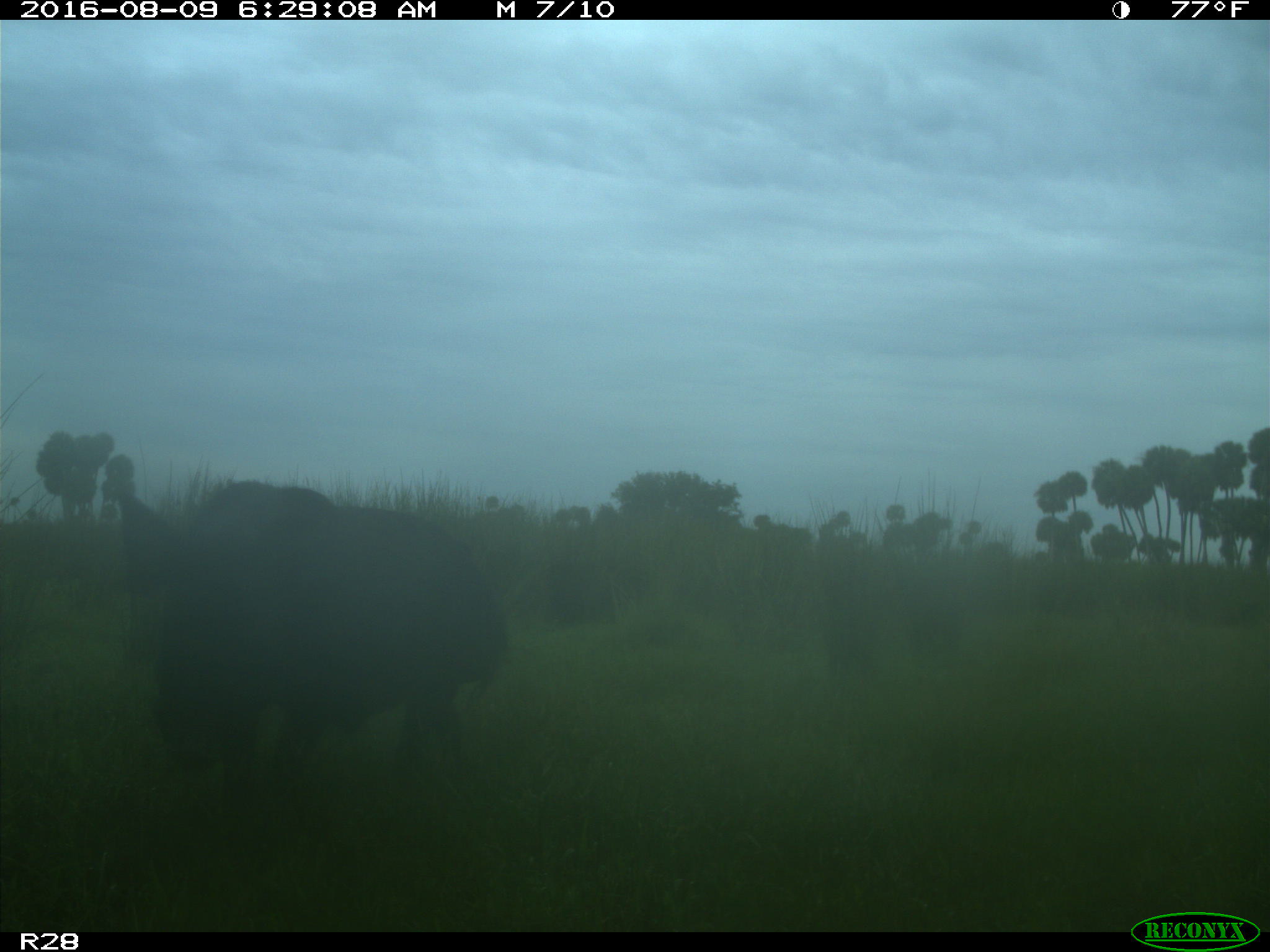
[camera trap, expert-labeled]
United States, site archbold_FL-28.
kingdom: Animalia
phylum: Chordata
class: Mammalia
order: Artiodactyla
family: Suidae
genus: Sus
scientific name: Sus scrofa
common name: wild boar